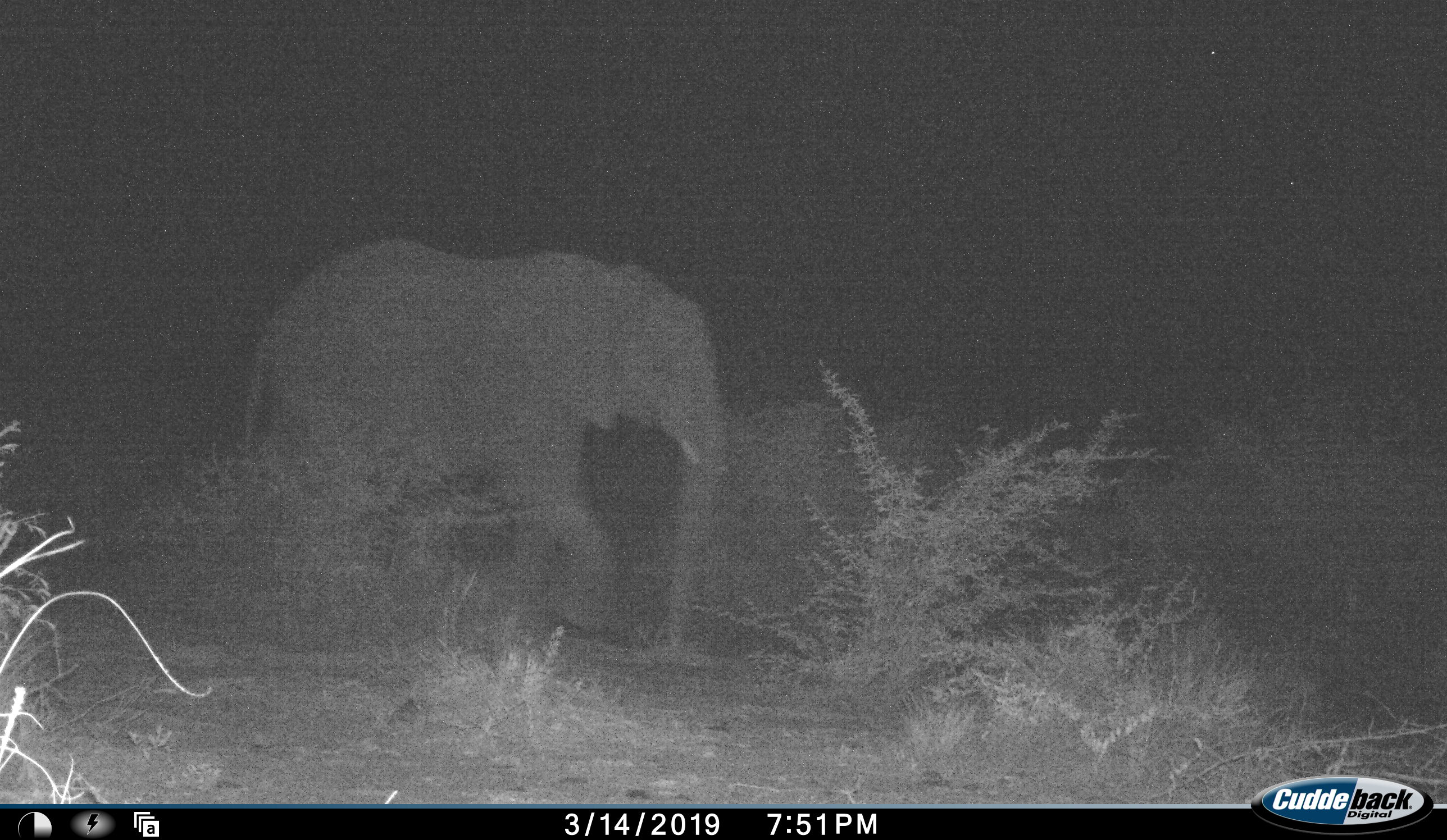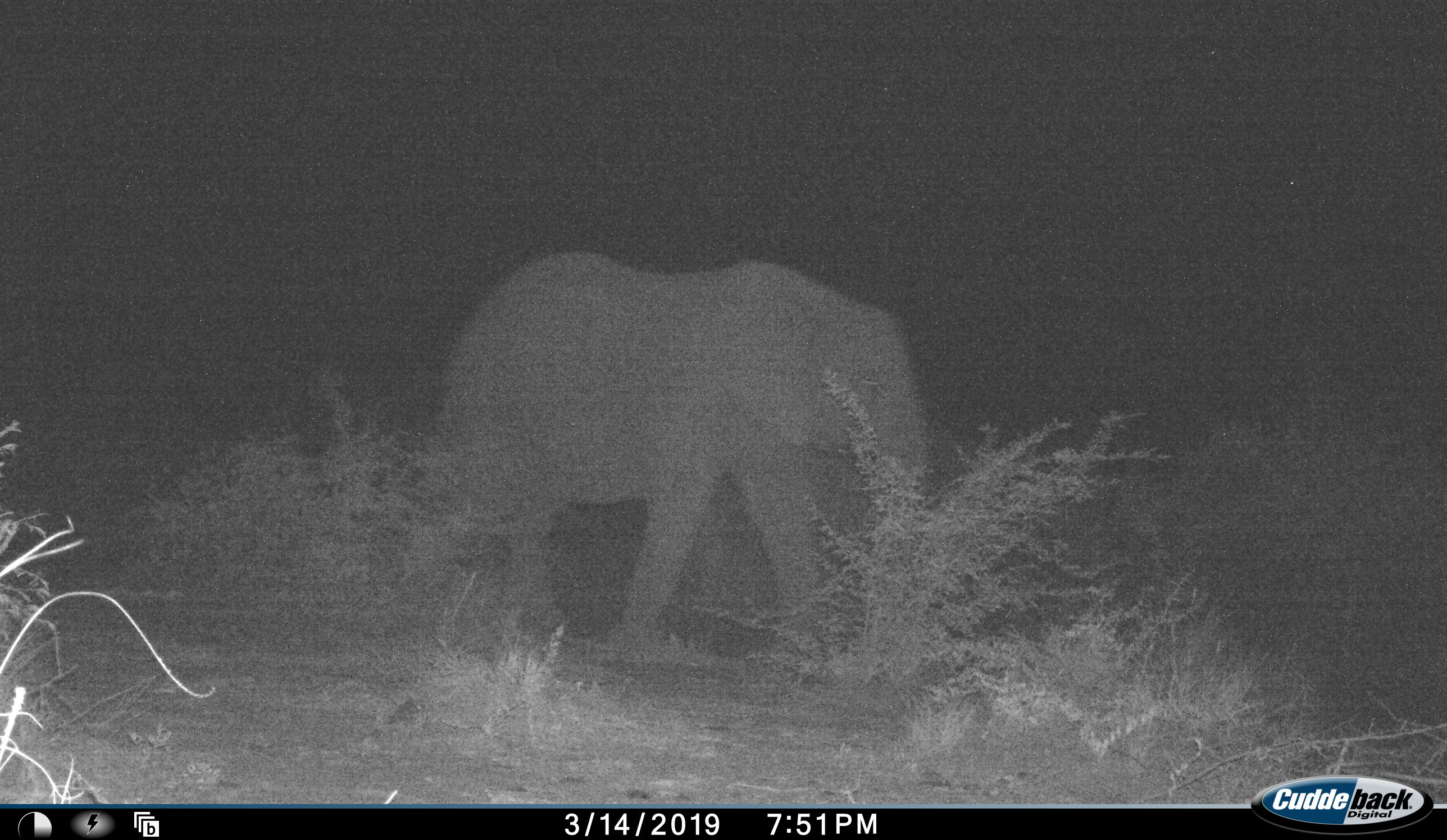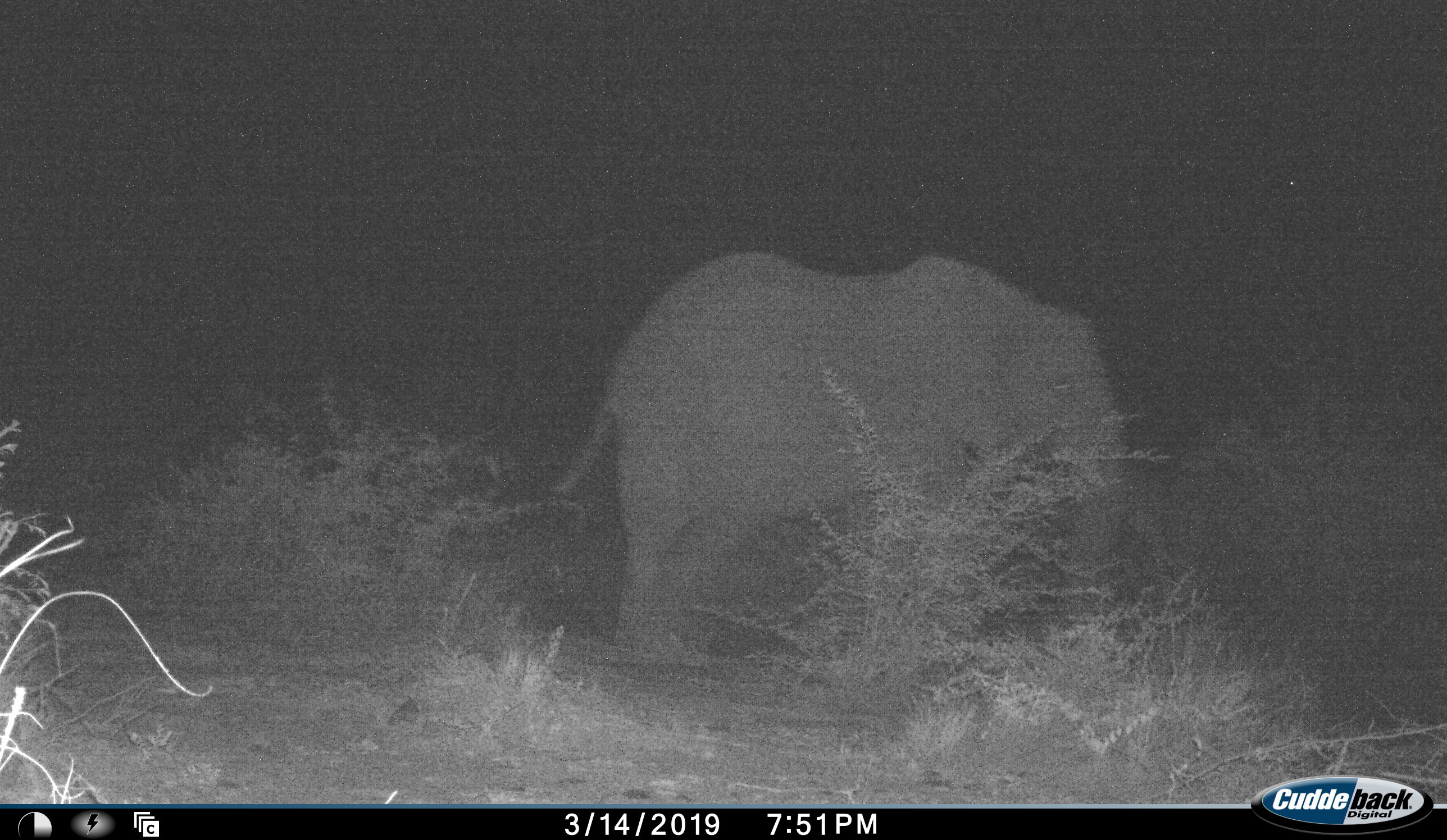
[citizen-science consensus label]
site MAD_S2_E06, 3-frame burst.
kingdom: Animalia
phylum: Chordata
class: Mammalia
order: Proboscidea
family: Elephantidae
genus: Loxodonta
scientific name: Loxodonta africana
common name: african bush elephant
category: elephant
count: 1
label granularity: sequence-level